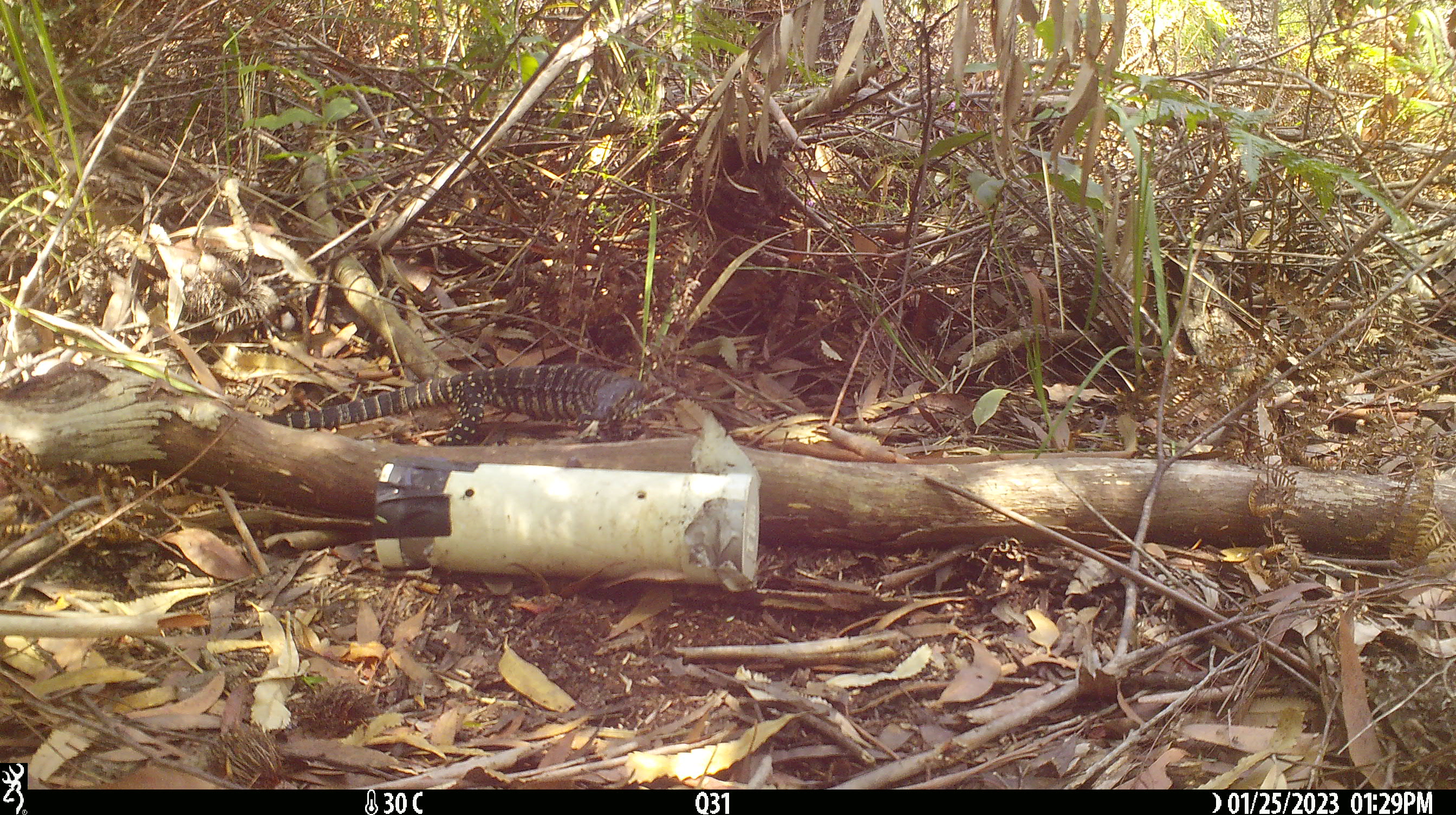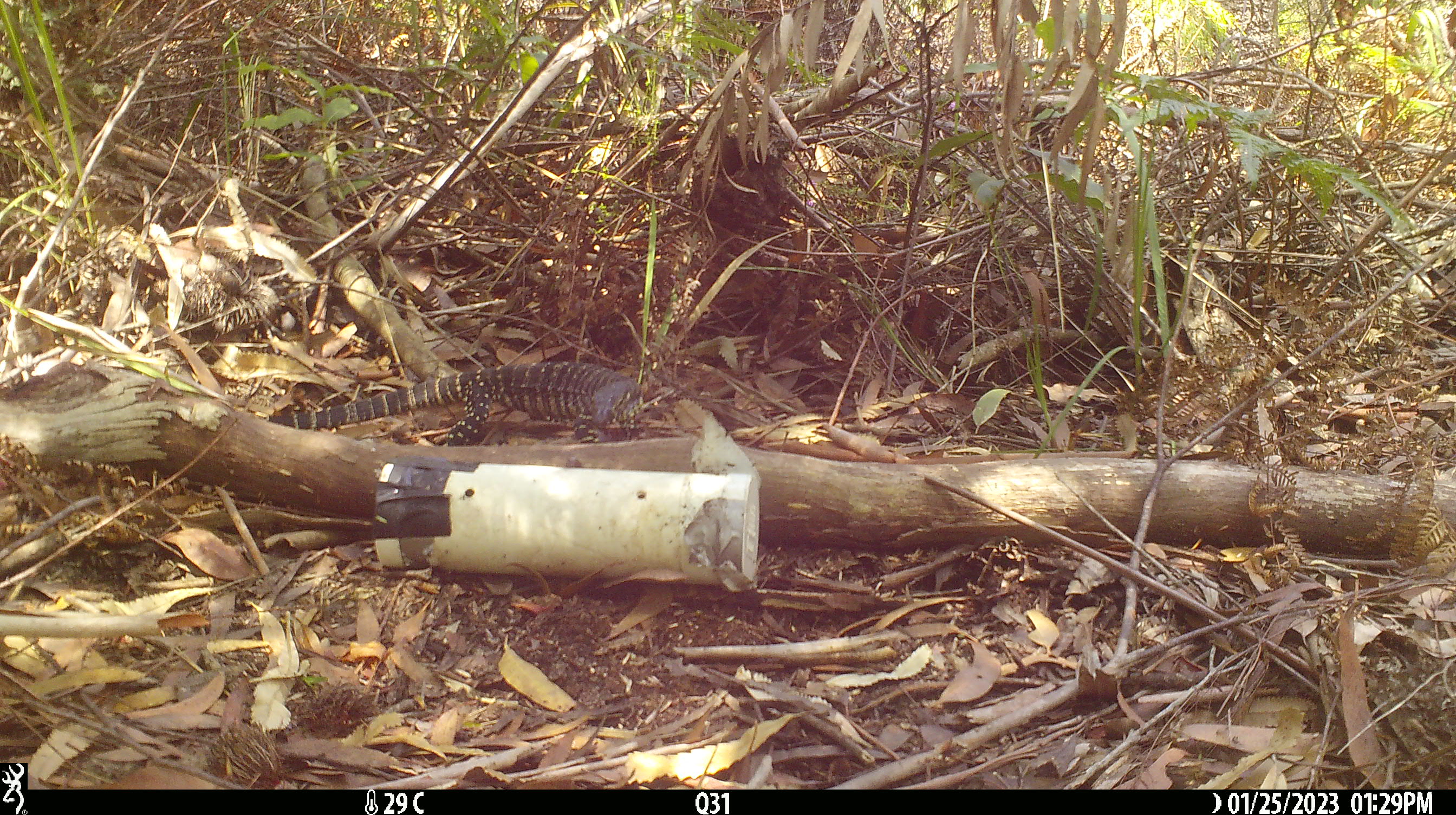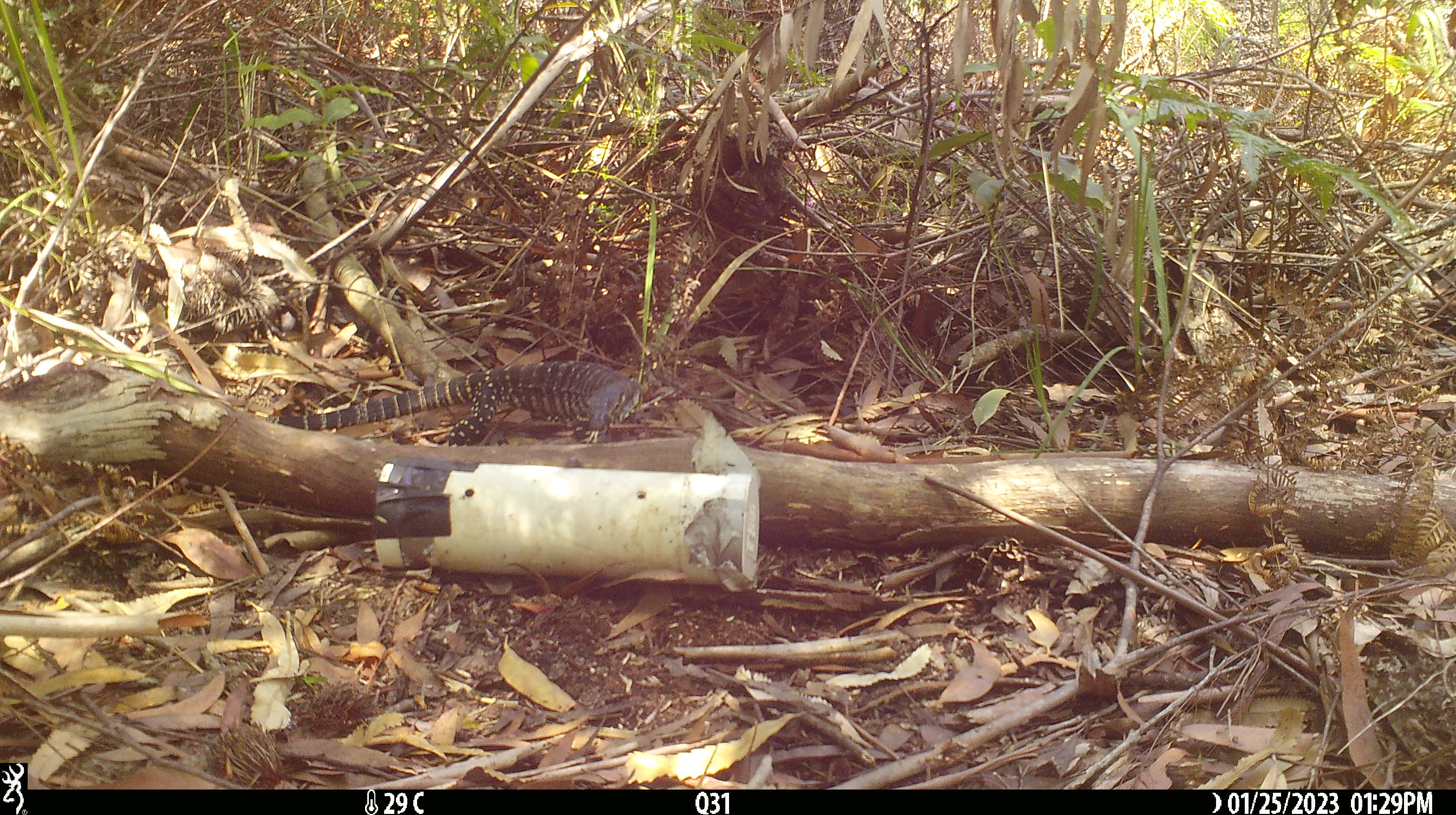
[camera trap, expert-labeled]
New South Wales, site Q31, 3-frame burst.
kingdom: Animalia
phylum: Chordata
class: Reptilia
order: Squamata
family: Varanidae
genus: Varanus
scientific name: Varanus varius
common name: lace monitor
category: goanna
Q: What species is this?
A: Goanna (lace monitor) (Varanus varius).